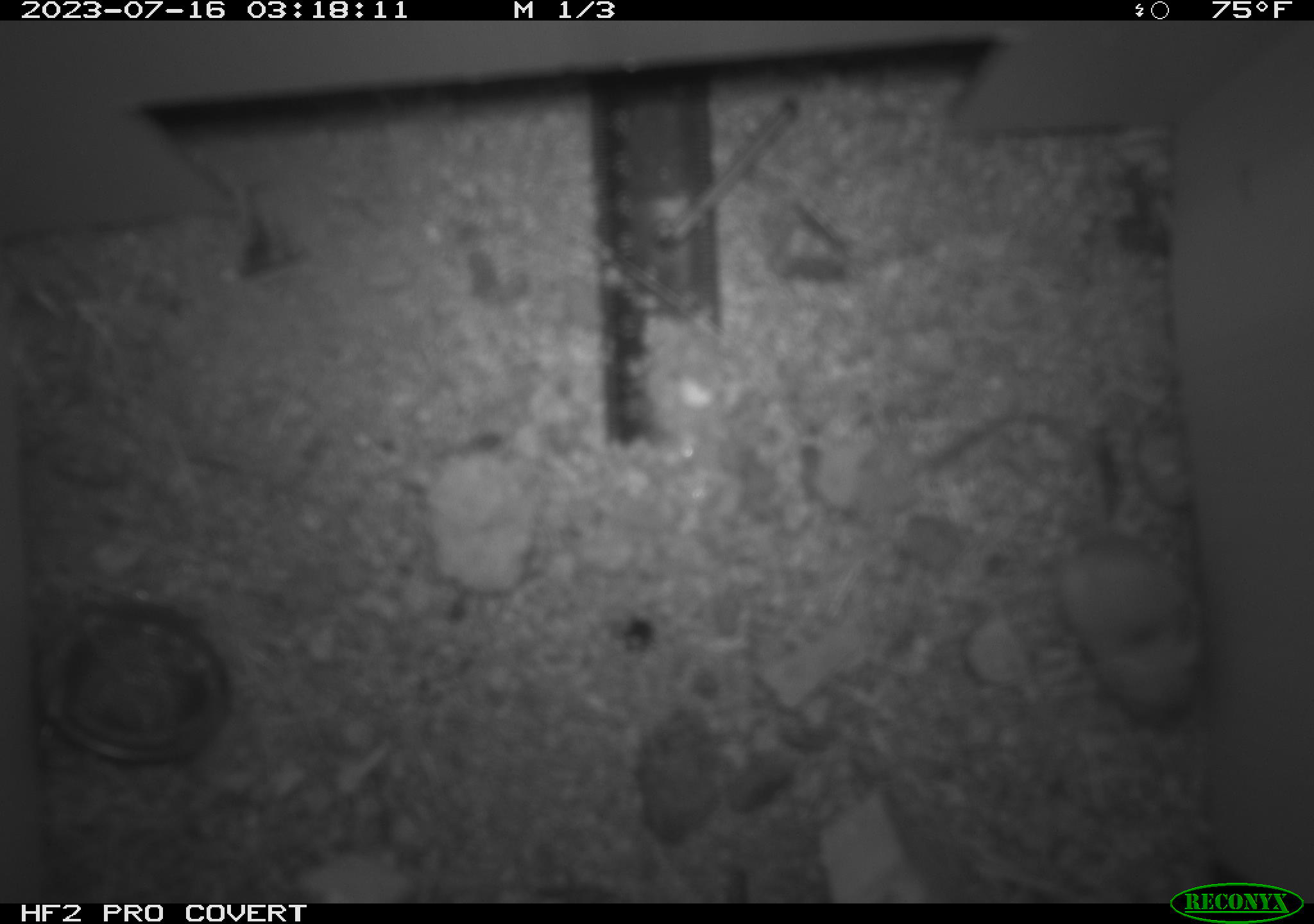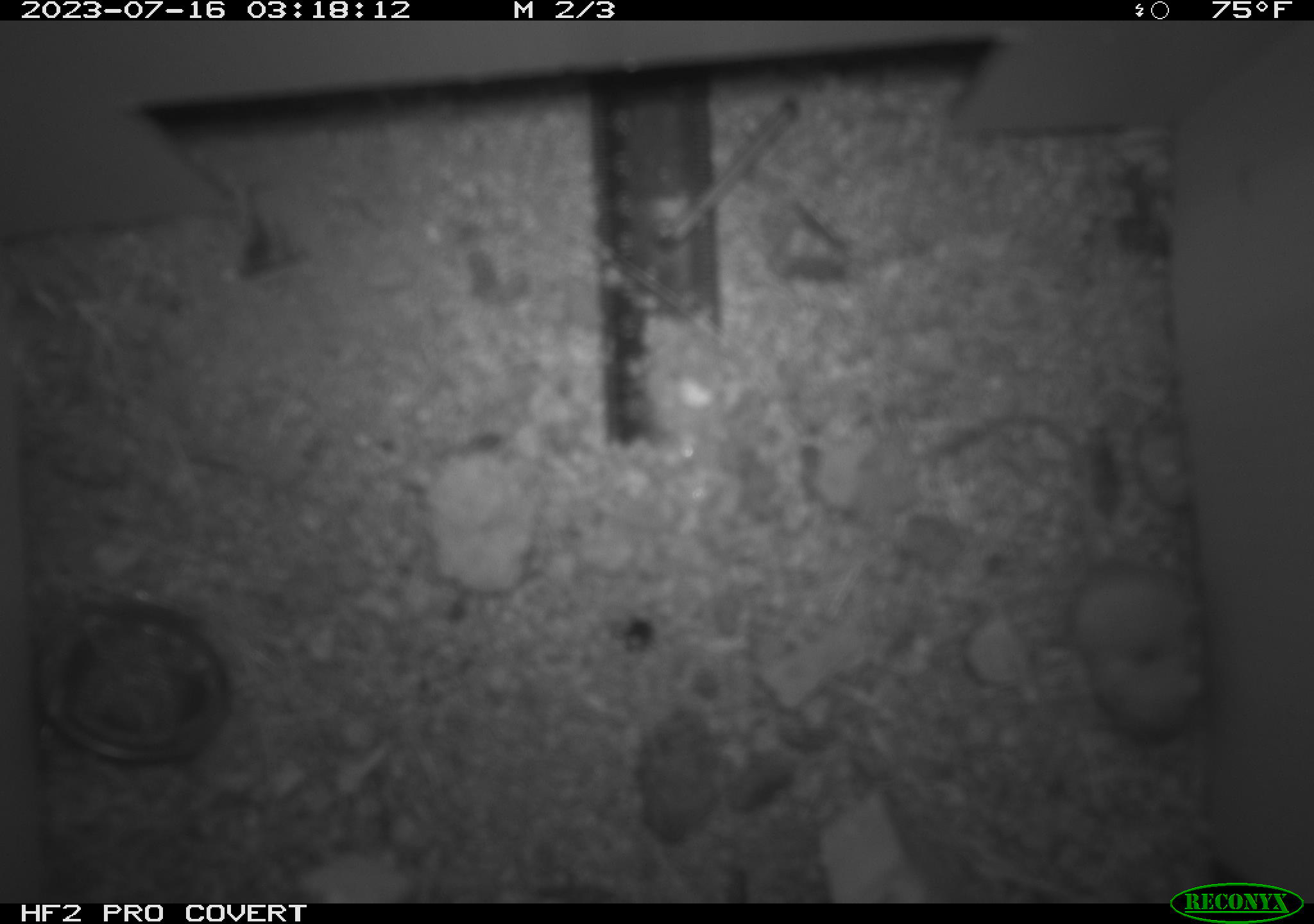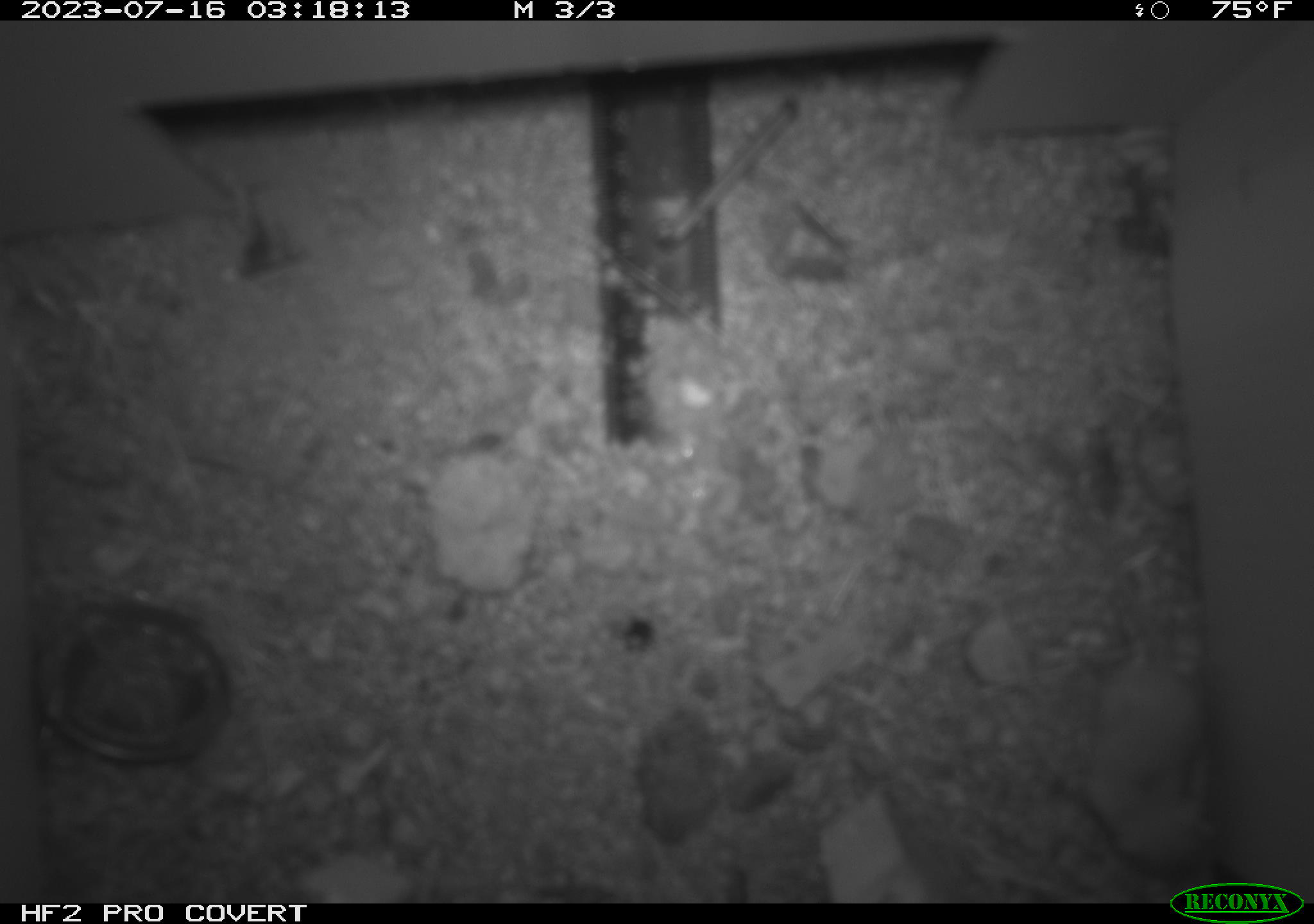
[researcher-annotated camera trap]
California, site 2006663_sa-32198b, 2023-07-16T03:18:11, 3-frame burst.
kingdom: Animalia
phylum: Chordata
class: Mammalia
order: Rodentia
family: Heteromyidae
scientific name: Heteromyidae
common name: kangaroo rats and pocket mice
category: heteromyidae family